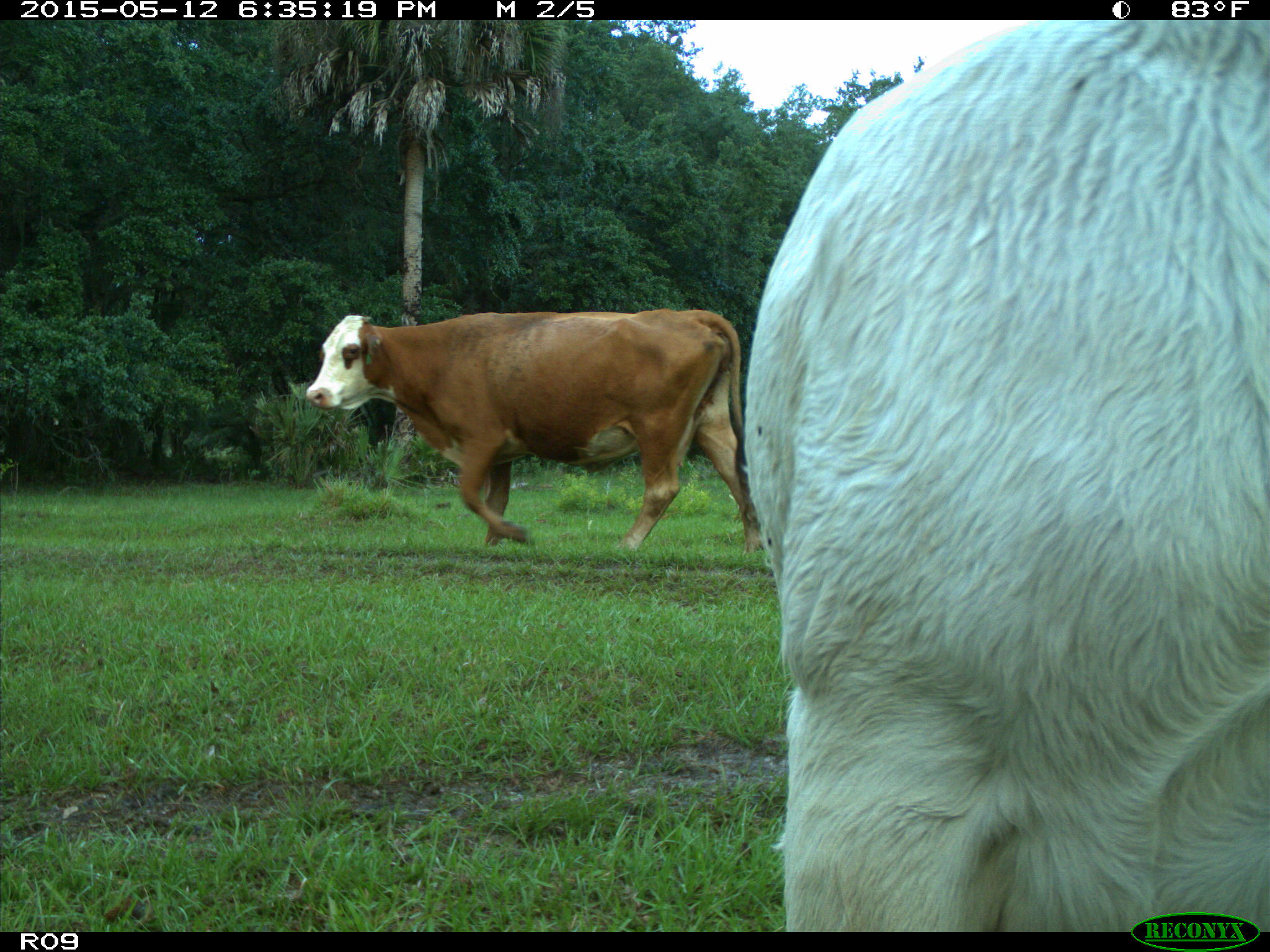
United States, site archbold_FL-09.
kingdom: Animalia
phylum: Chordata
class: Mammalia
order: Artiodactyla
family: Bovidae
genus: Bos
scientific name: Bos taurus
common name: domestic cow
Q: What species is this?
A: Bos taurus (domestic cow).